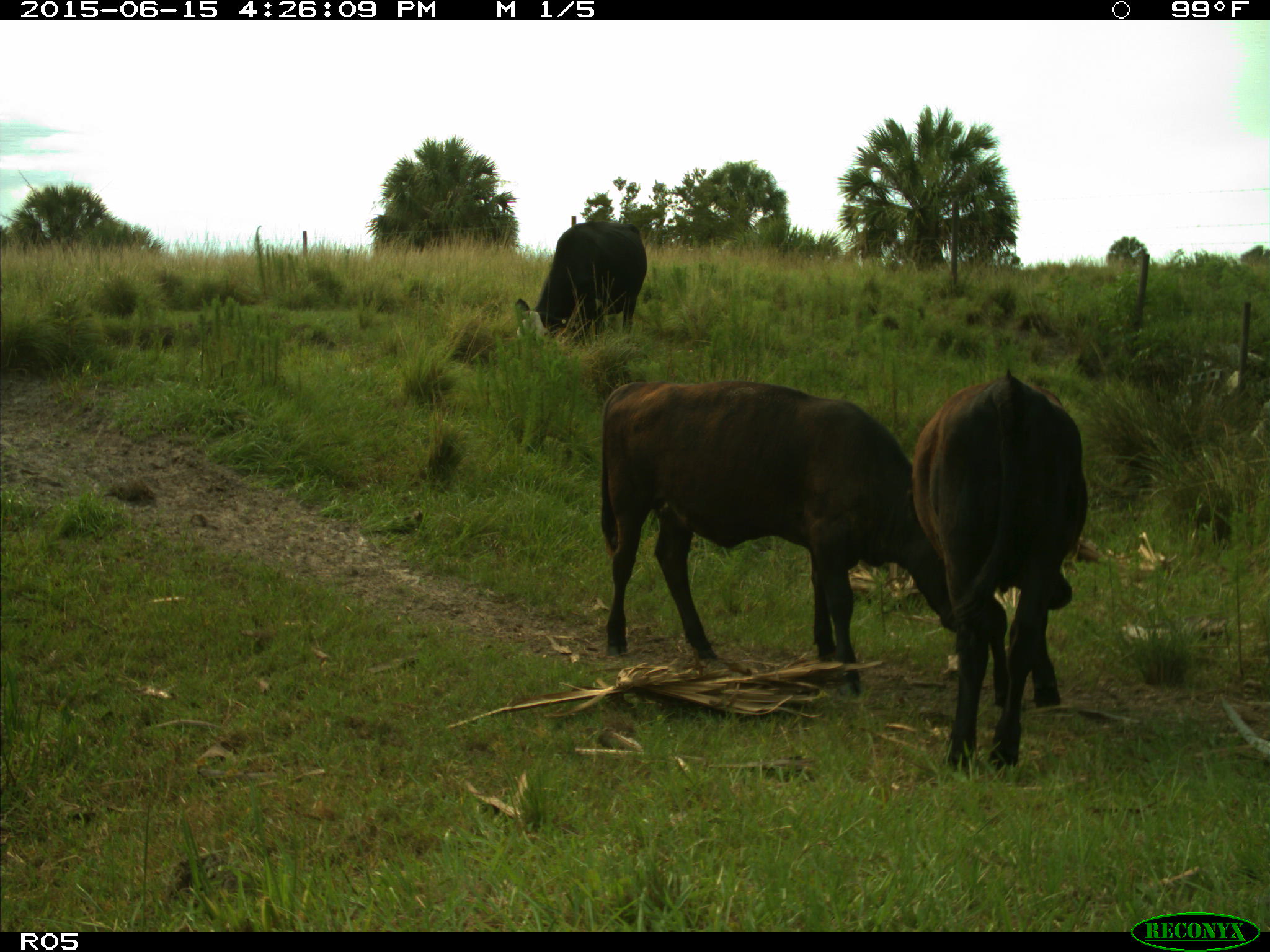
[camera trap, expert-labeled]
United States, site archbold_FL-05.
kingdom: Animalia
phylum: Chordata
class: Mammalia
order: Artiodactyla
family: Bovidae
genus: Bos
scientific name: Bos taurus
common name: domestic cow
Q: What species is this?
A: Bos taurus (domestic cow).